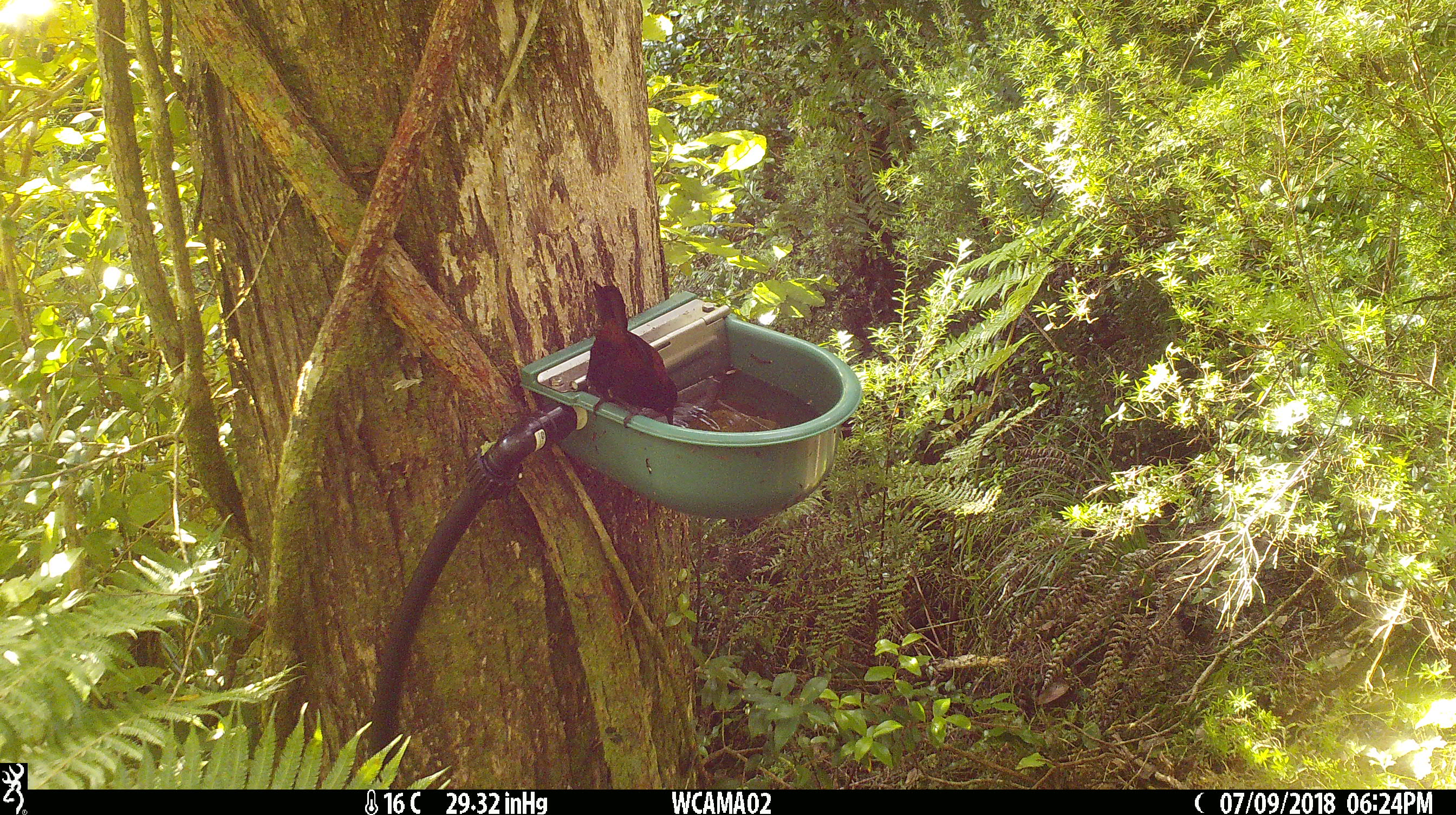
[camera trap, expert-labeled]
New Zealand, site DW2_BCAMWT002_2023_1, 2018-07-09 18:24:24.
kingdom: Animalia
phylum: Chordata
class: Aves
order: Passeriformes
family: Callaeidae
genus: Philesturnus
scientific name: Philesturnus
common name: saddlebacks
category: tieke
Tieke (saddlebacks) (Philesturnus).